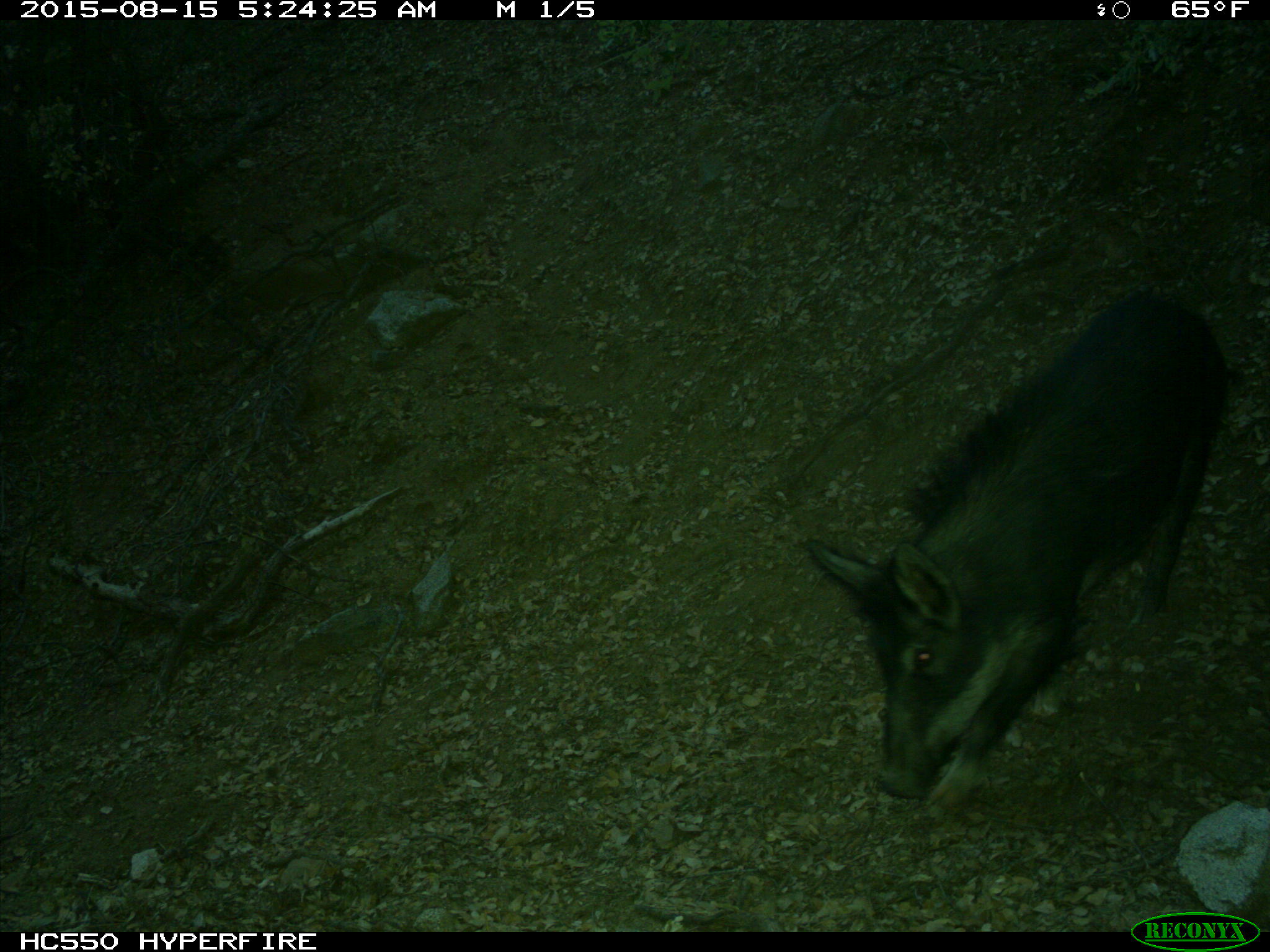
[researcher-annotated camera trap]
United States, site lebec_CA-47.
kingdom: Animalia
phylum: Chordata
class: Mammalia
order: Artiodactyla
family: Suidae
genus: Sus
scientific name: Sus scrofa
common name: wild boar